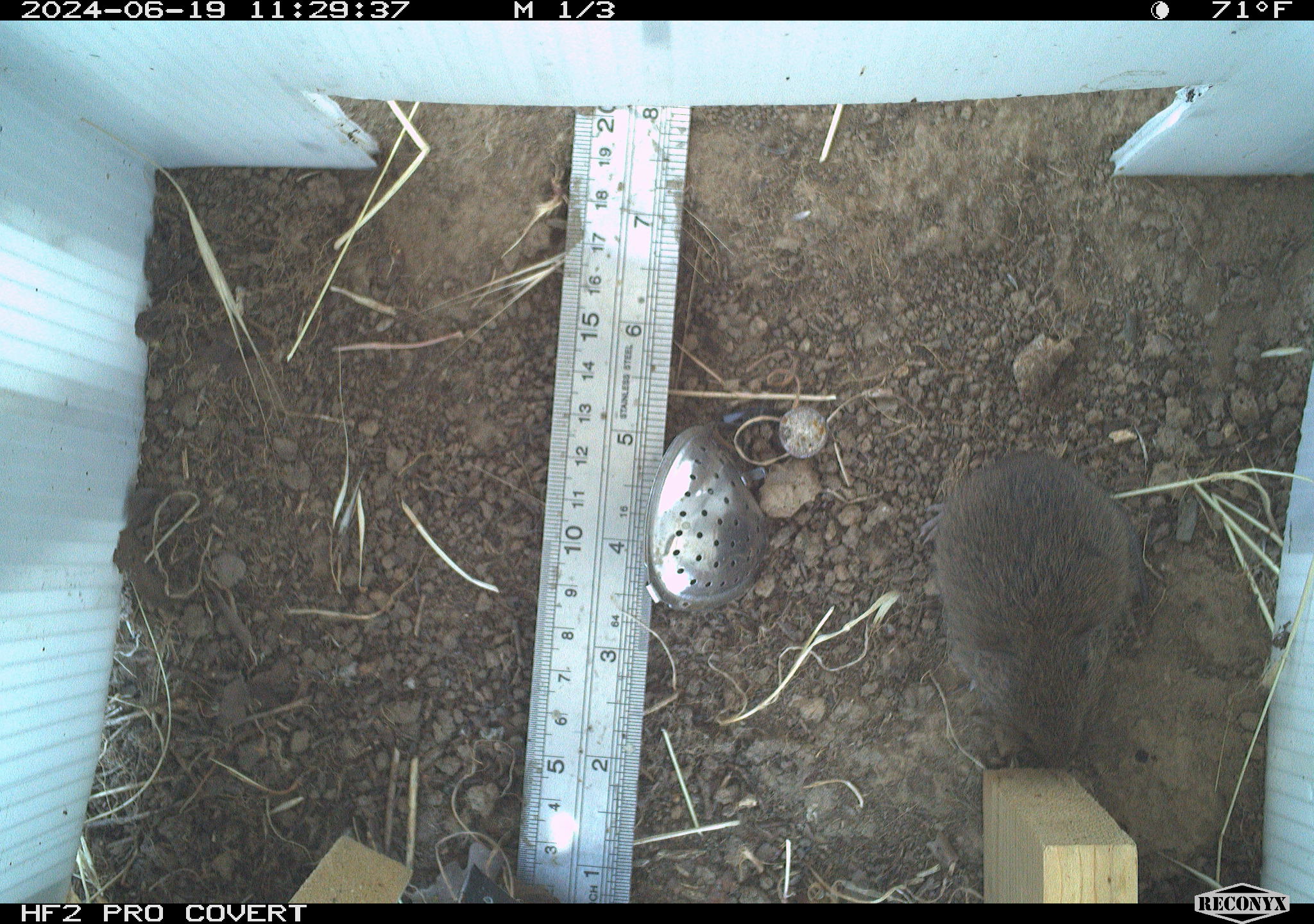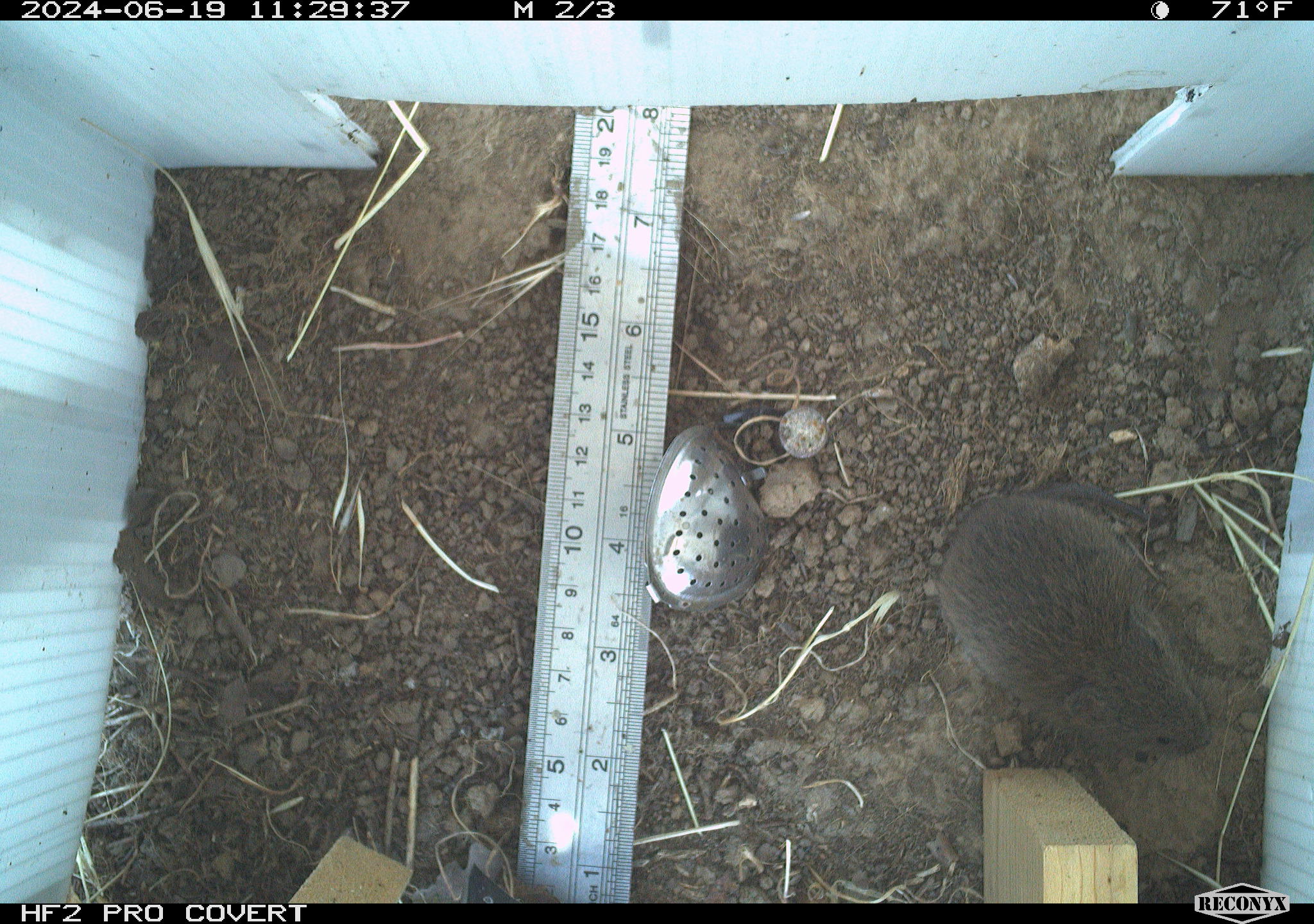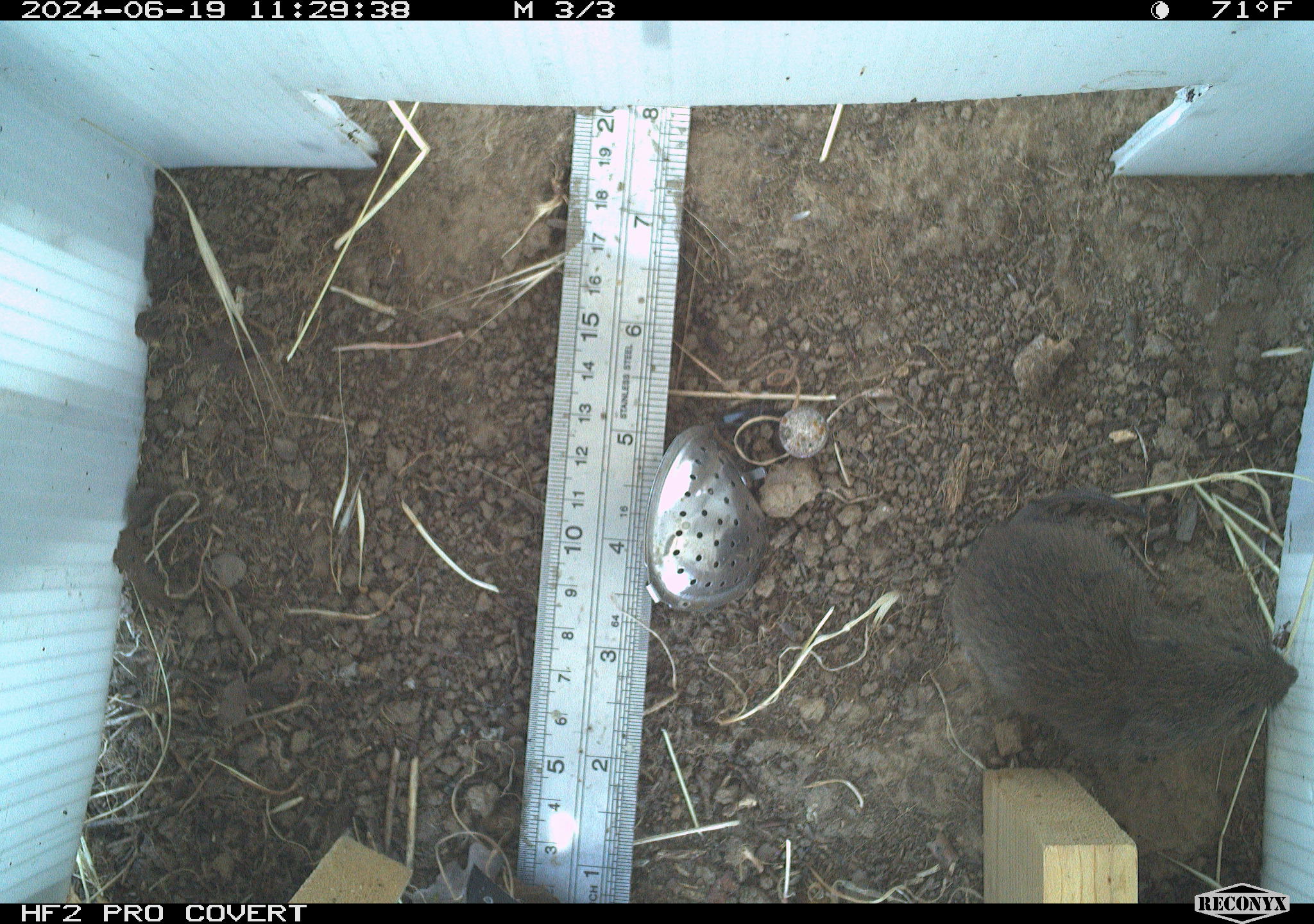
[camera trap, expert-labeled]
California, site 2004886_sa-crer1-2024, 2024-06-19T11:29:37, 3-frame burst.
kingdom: Animalia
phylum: Chordata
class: Mammalia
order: Rodentia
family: Cricetidae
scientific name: Arvicolinae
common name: voles, lemmings, and muskrats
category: arvicolinae subfamily